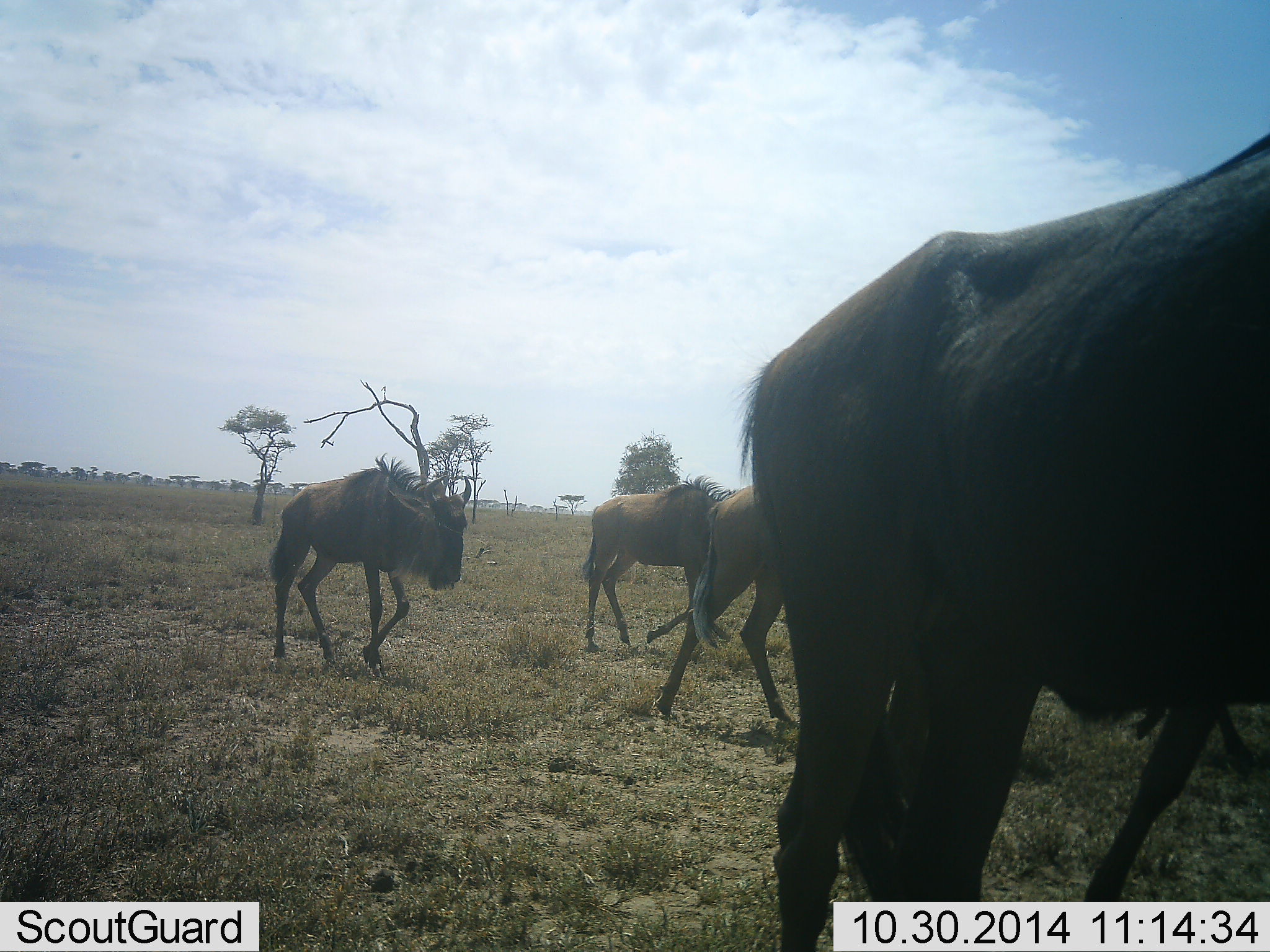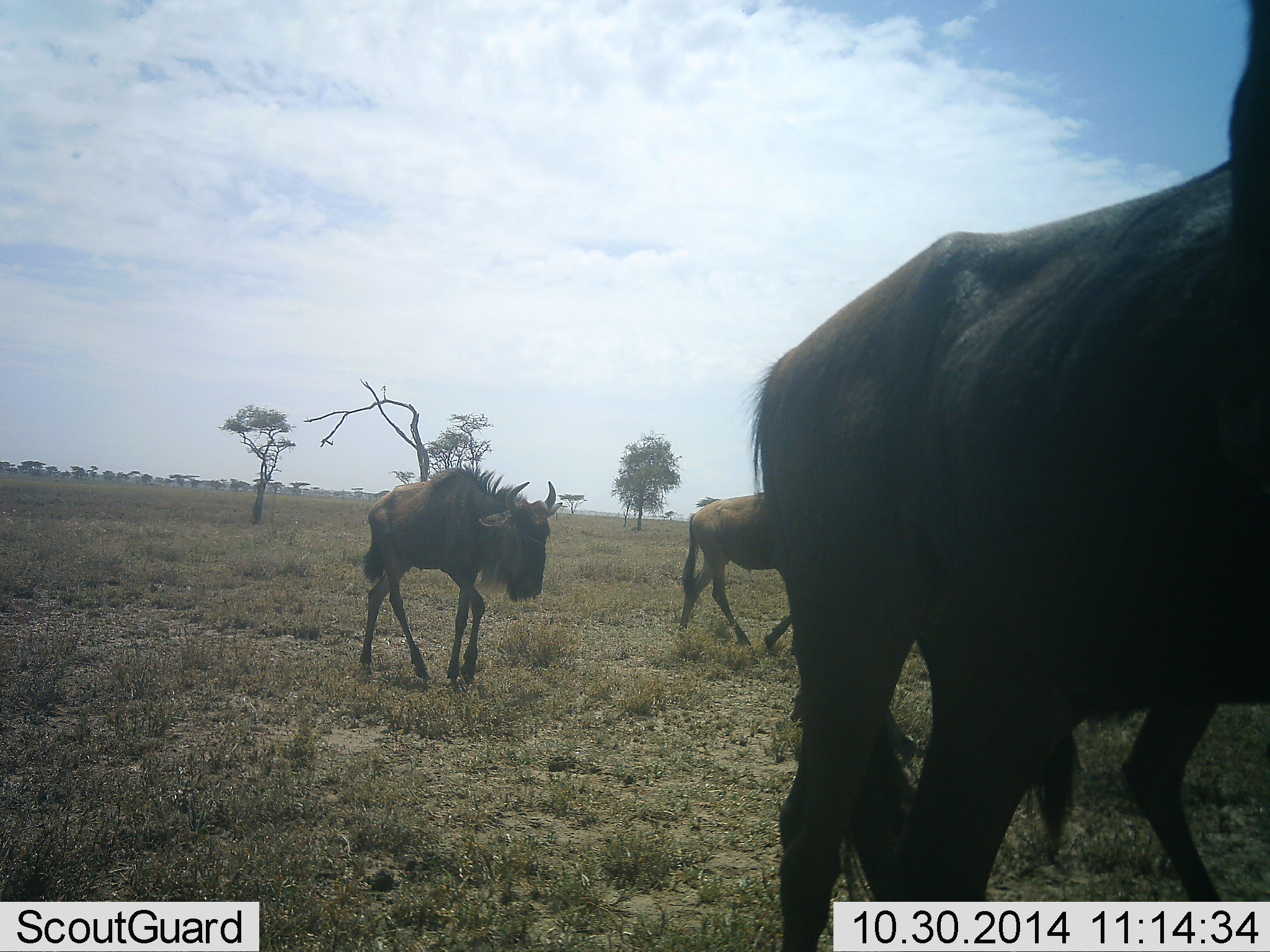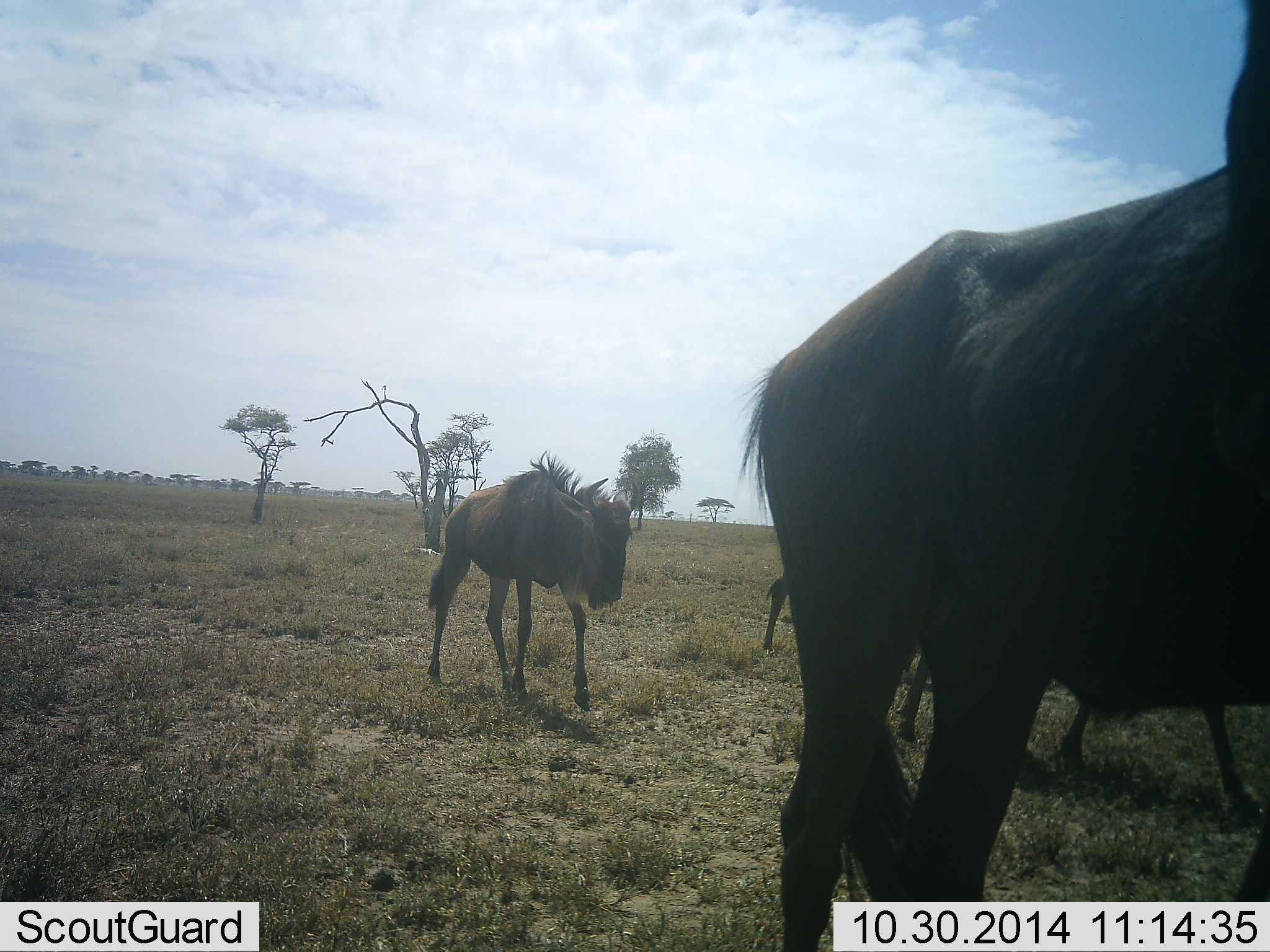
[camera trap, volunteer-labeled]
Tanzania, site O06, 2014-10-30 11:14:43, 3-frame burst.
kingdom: Animalia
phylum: Chordata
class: Mammalia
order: Artiodactyla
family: Bovidae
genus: Connochaetes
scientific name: Connochaetes taurinus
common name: blue wildebeest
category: wildebeest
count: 5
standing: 10%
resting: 0%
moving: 100%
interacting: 0%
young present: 0%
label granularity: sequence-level